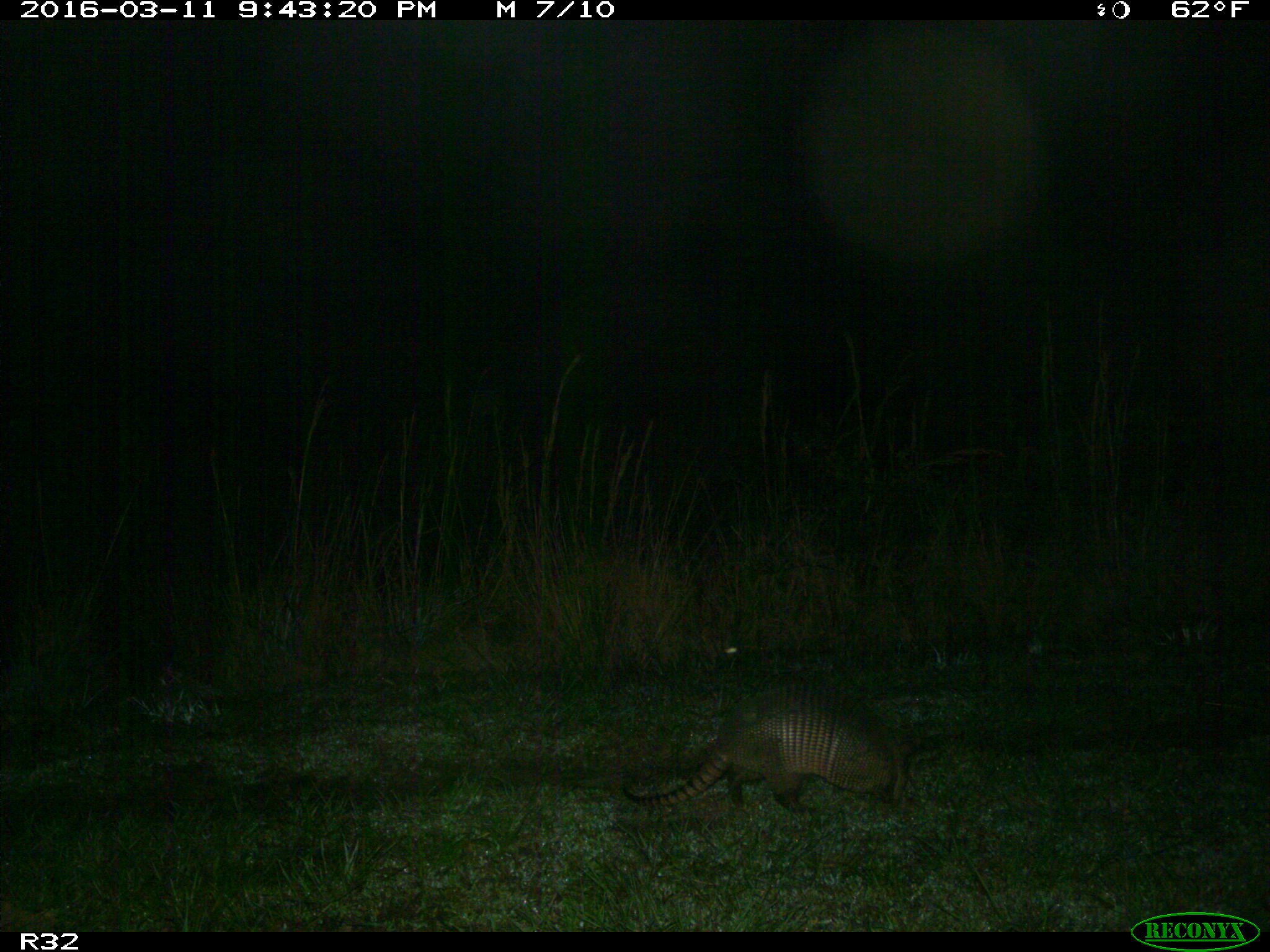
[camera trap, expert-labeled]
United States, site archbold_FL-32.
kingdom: Animalia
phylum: Chordata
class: Mammalia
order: Cingulata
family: Dasypodidae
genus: Dasypus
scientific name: Dasypus novemcinctus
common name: nine-banded armadillo